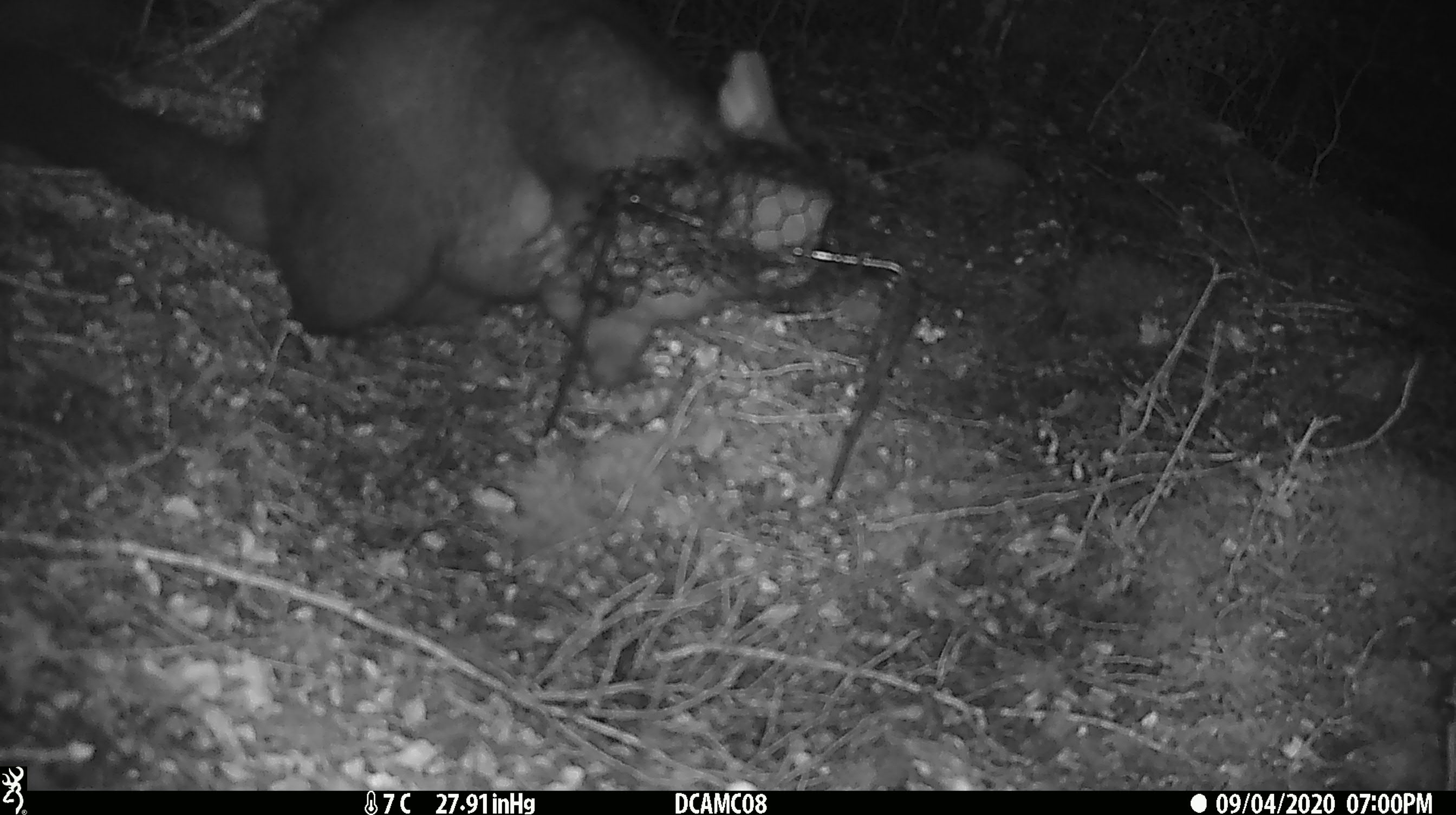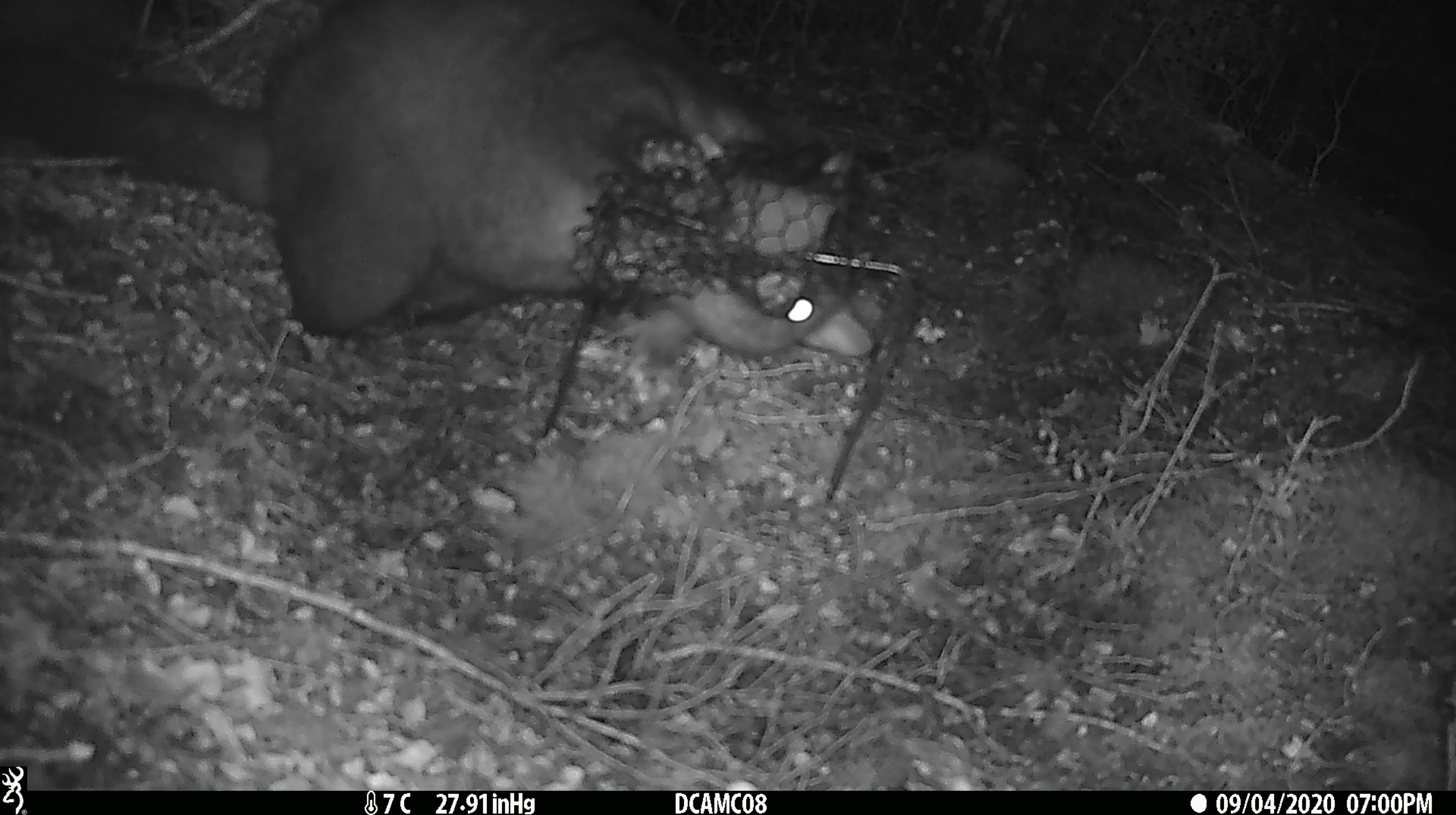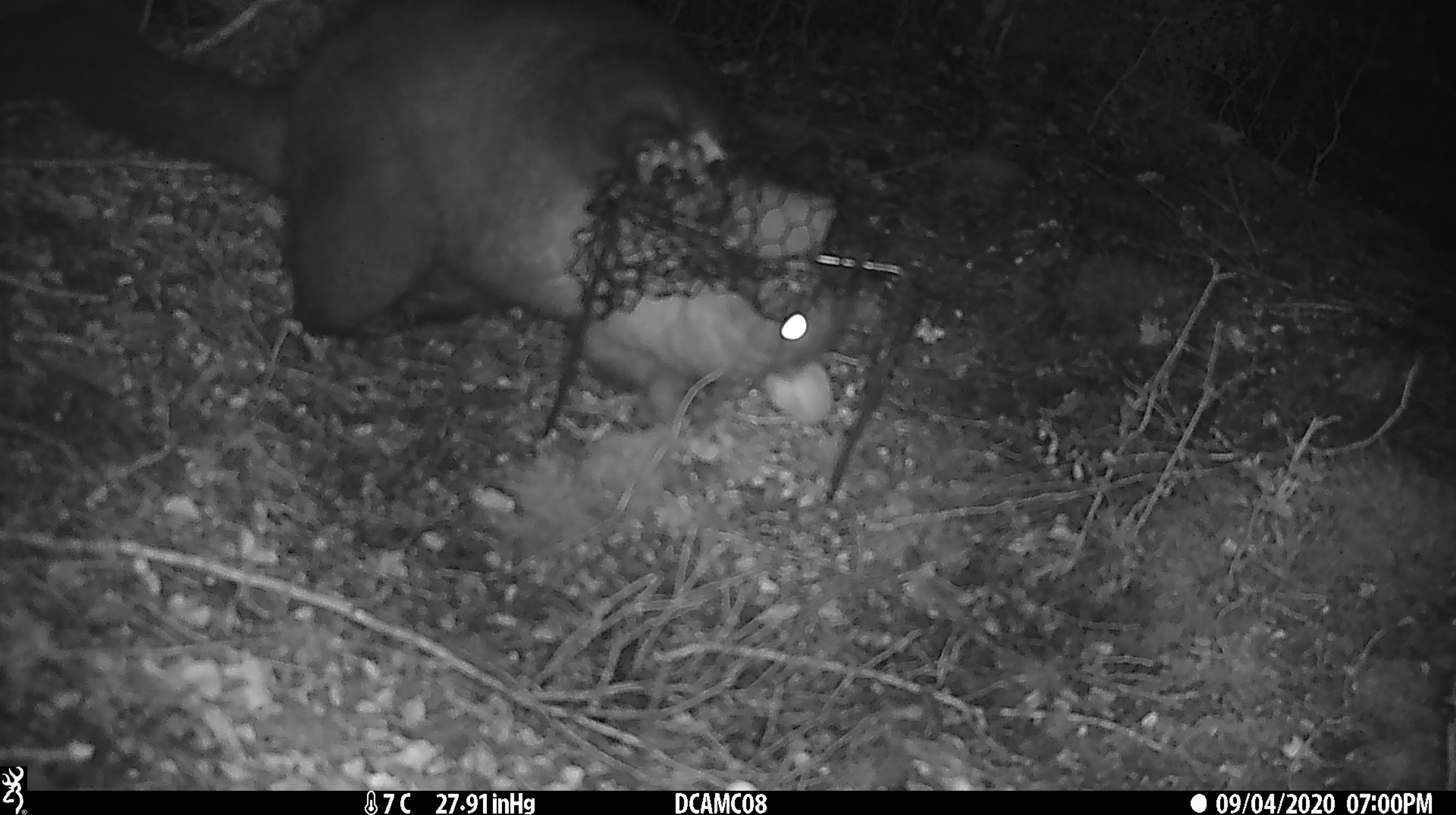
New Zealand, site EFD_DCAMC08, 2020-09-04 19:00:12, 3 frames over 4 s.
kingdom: Animalia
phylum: Chordata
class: Mammalia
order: Diprotodontia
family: Phalangeridae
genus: Trichosurus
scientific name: Trichosurus vulpecula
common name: common brushtail possum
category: possum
Possum (common brushtail possum) (Trichosurus vulpecula).